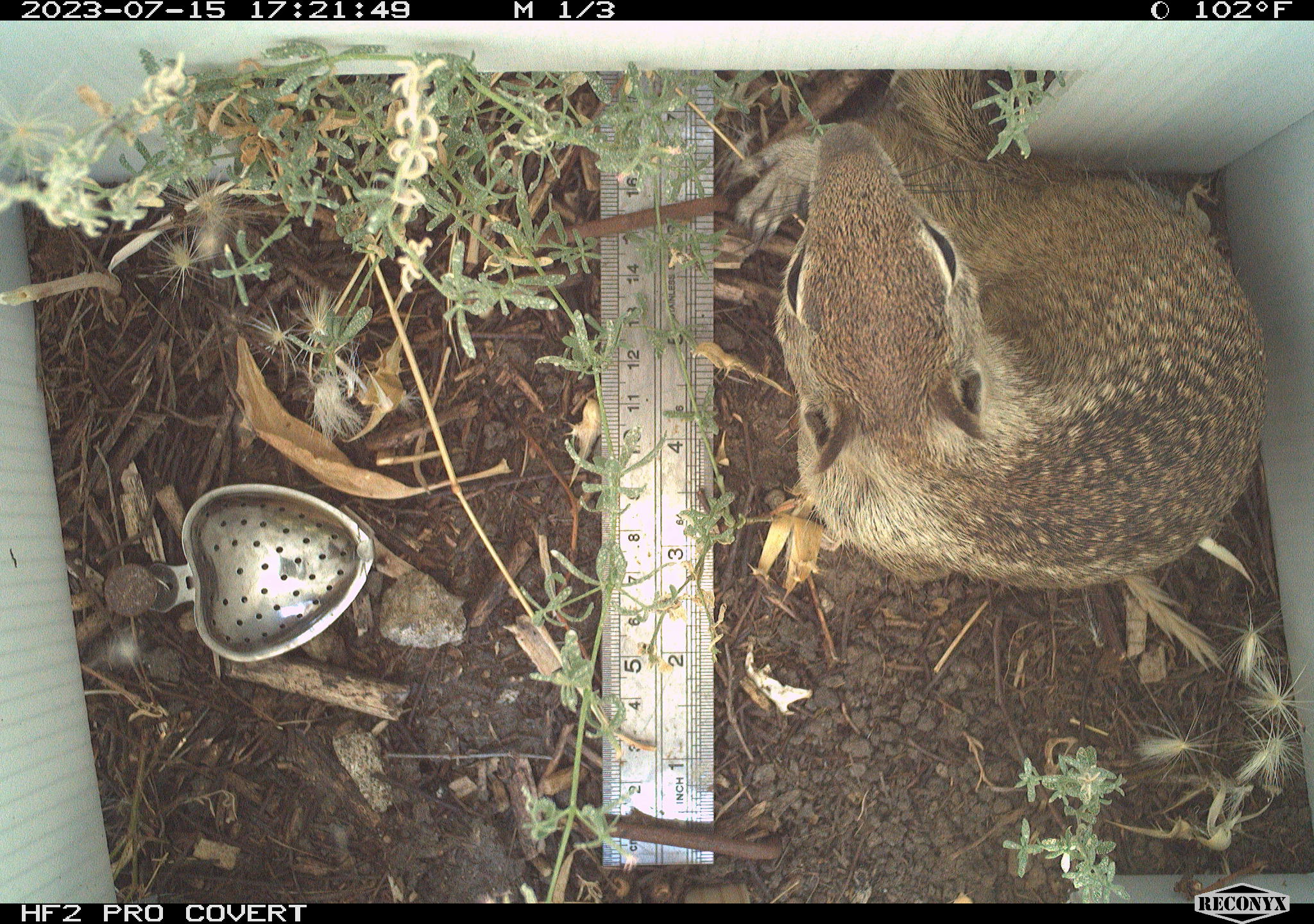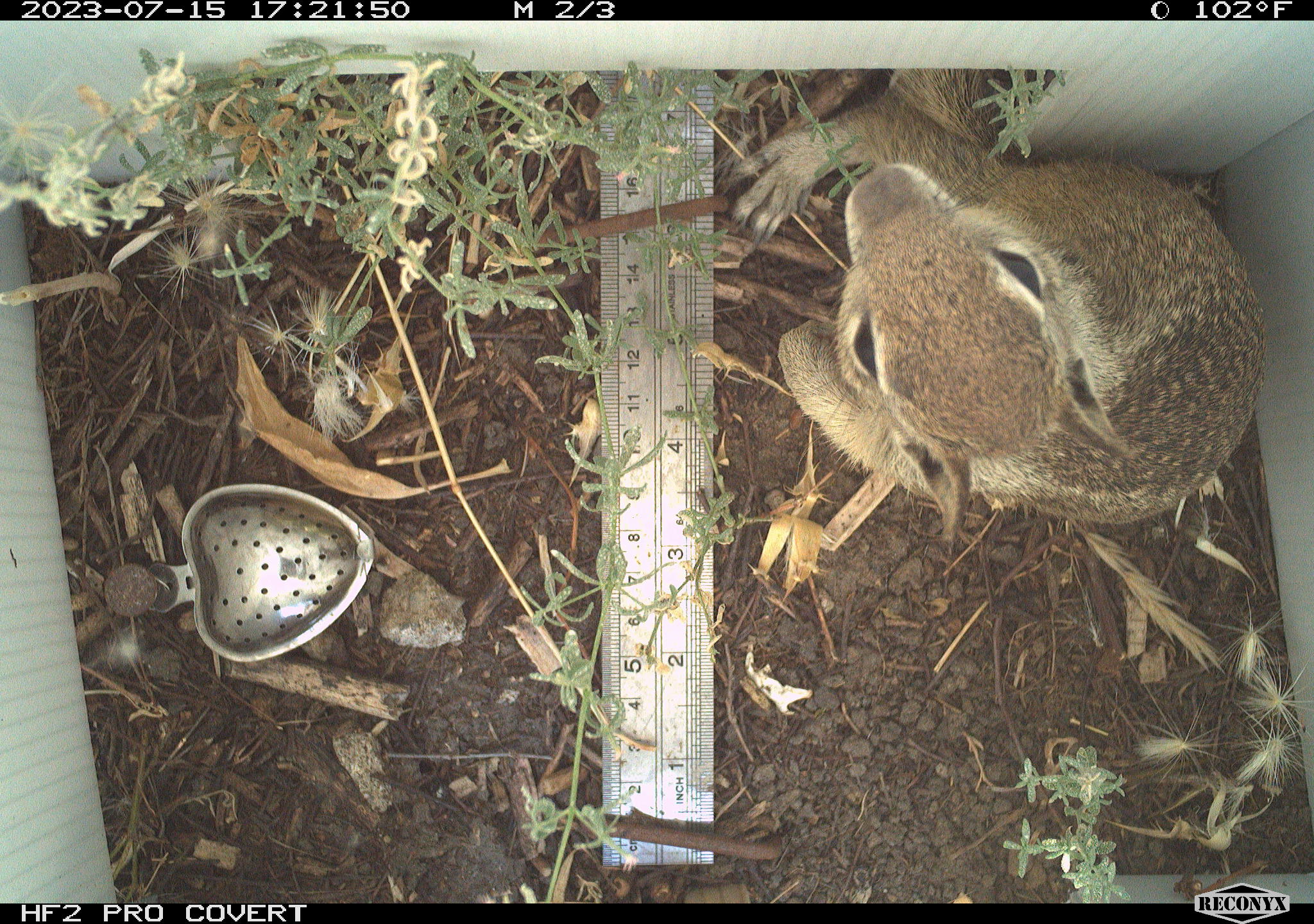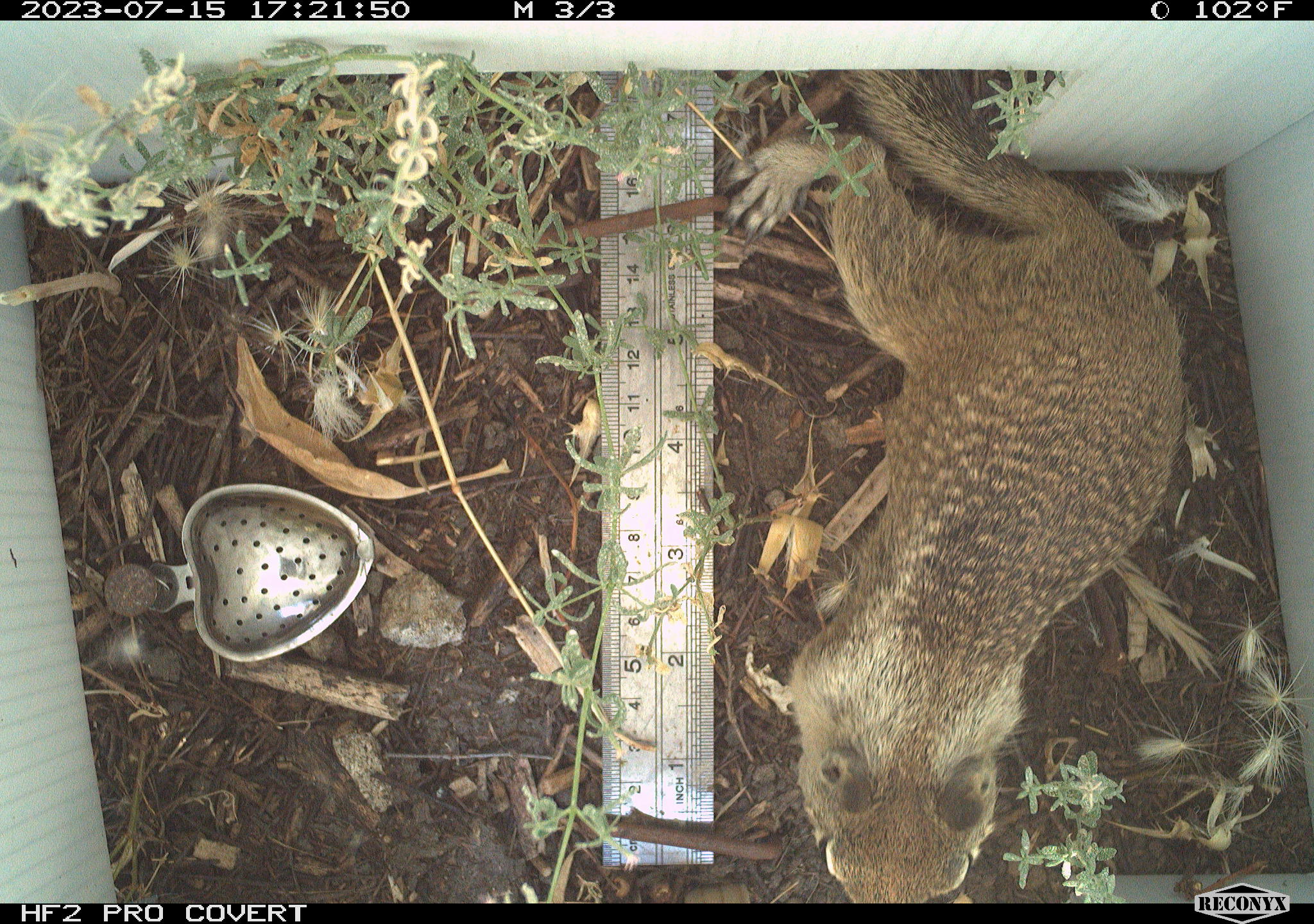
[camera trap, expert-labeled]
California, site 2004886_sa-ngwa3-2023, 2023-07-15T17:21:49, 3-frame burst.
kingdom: Animalia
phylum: Chordata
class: Mammalia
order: Rodentia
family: Sciuridae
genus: Otospermophilus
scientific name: Otospermophilus beecheyi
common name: california ground squirrel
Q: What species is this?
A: California ground squirrel (Otospermophilus beecheyi).